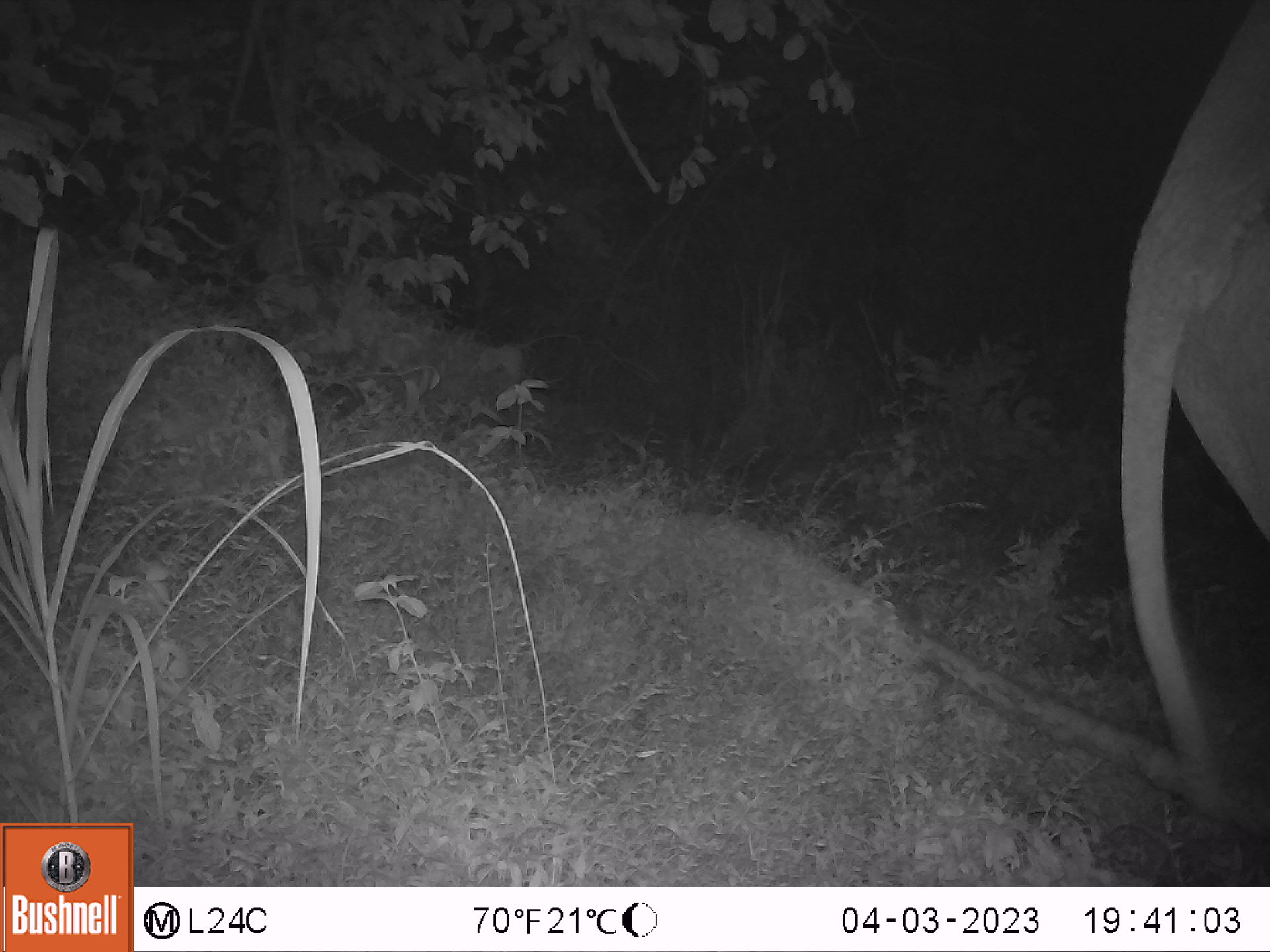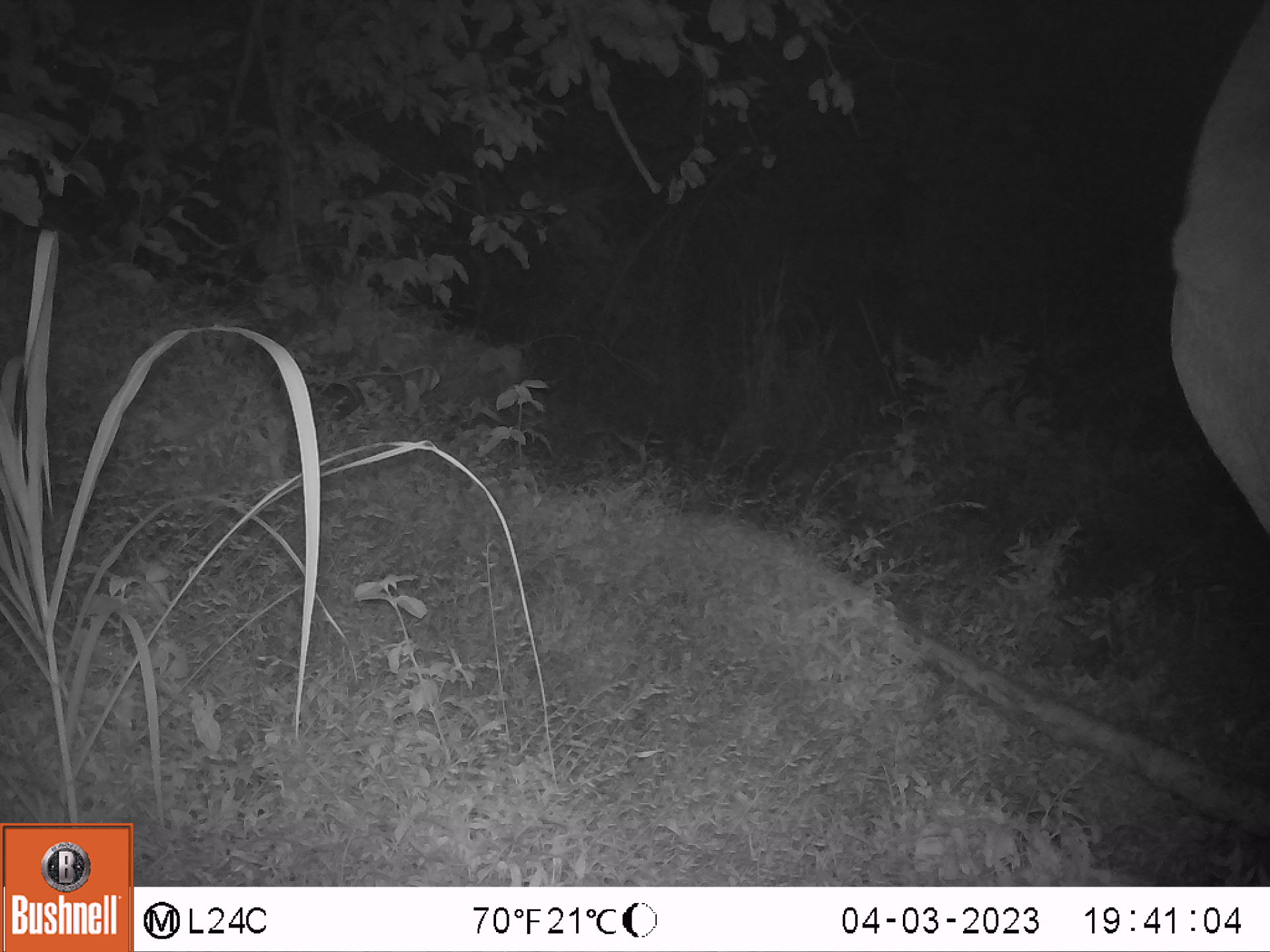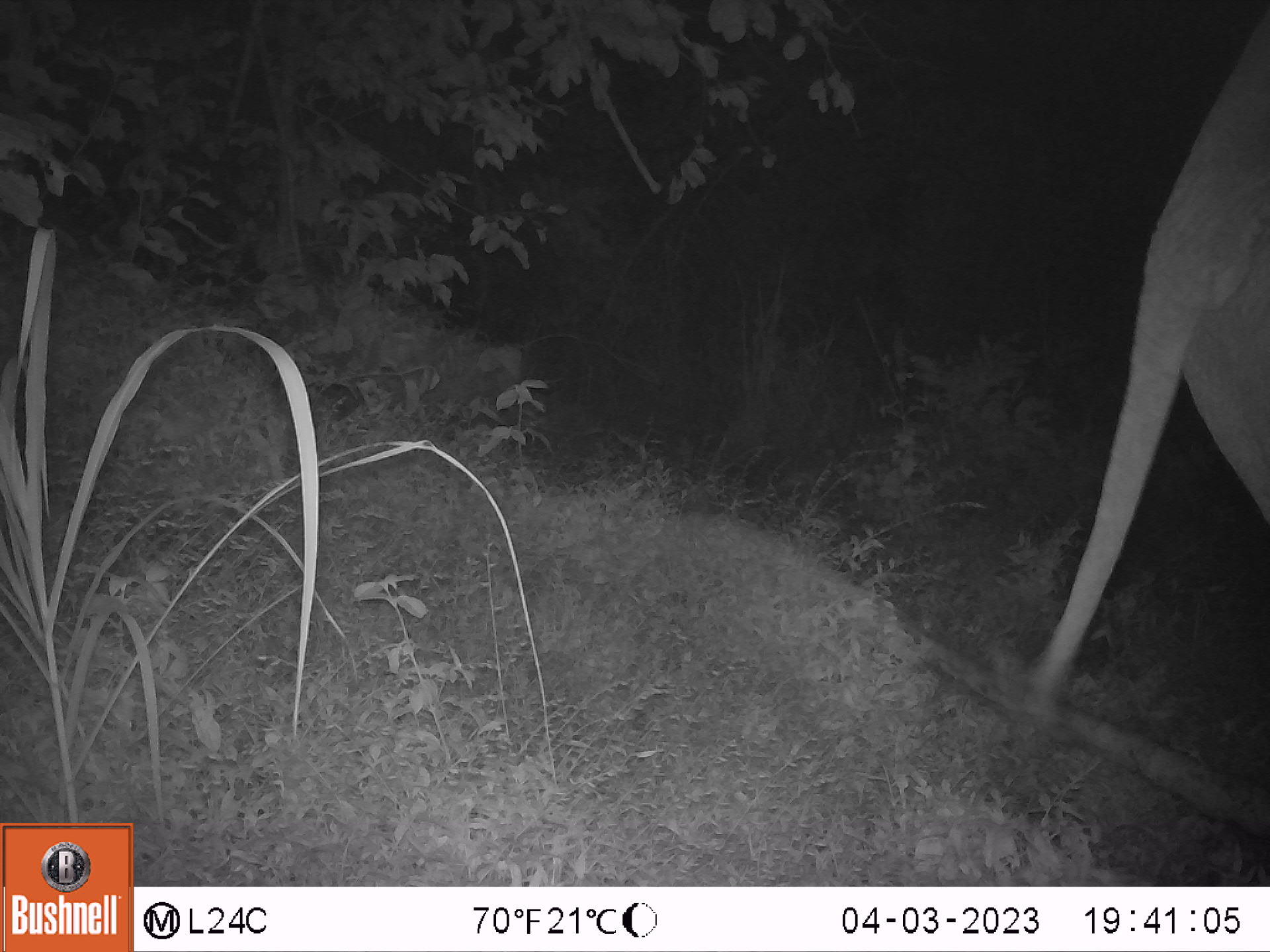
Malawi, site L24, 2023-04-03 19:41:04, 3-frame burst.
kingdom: Animalia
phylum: Chordata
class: Mammalia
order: Proboscidea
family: Elephantidae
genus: Loxodonta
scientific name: Loxodonta africana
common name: african savanna elephant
African savanna elephant (Loxodonta africana), count 1.